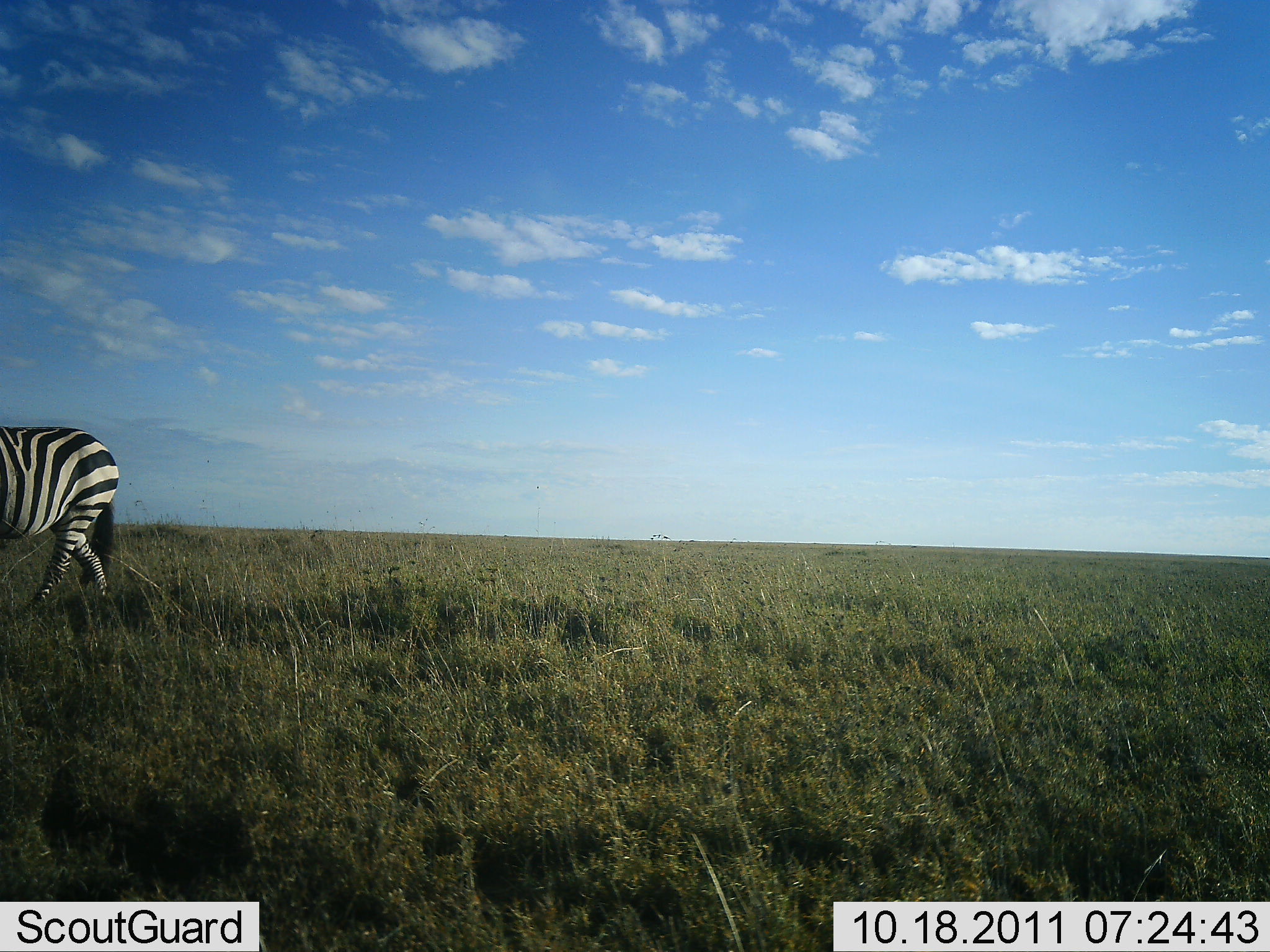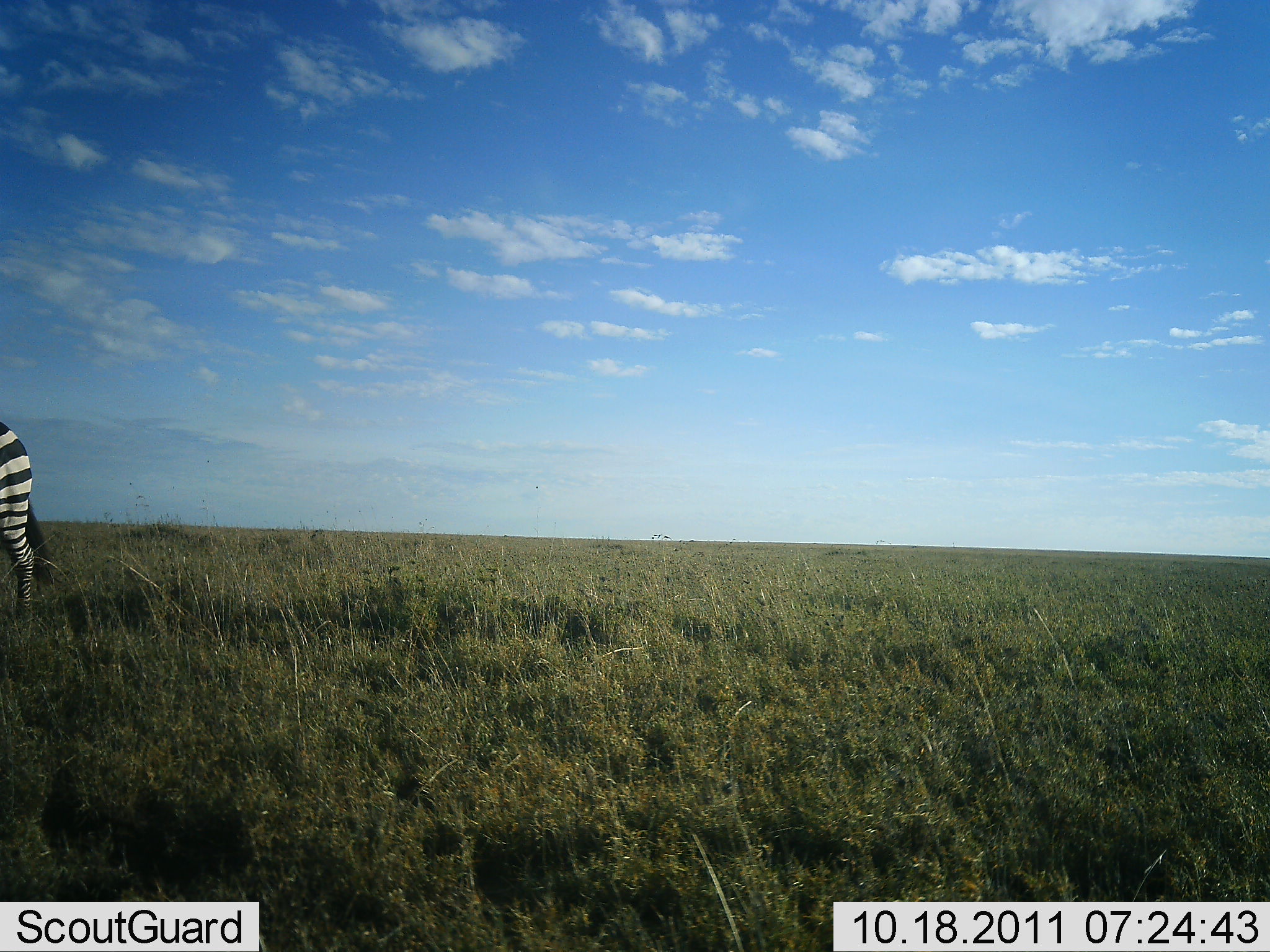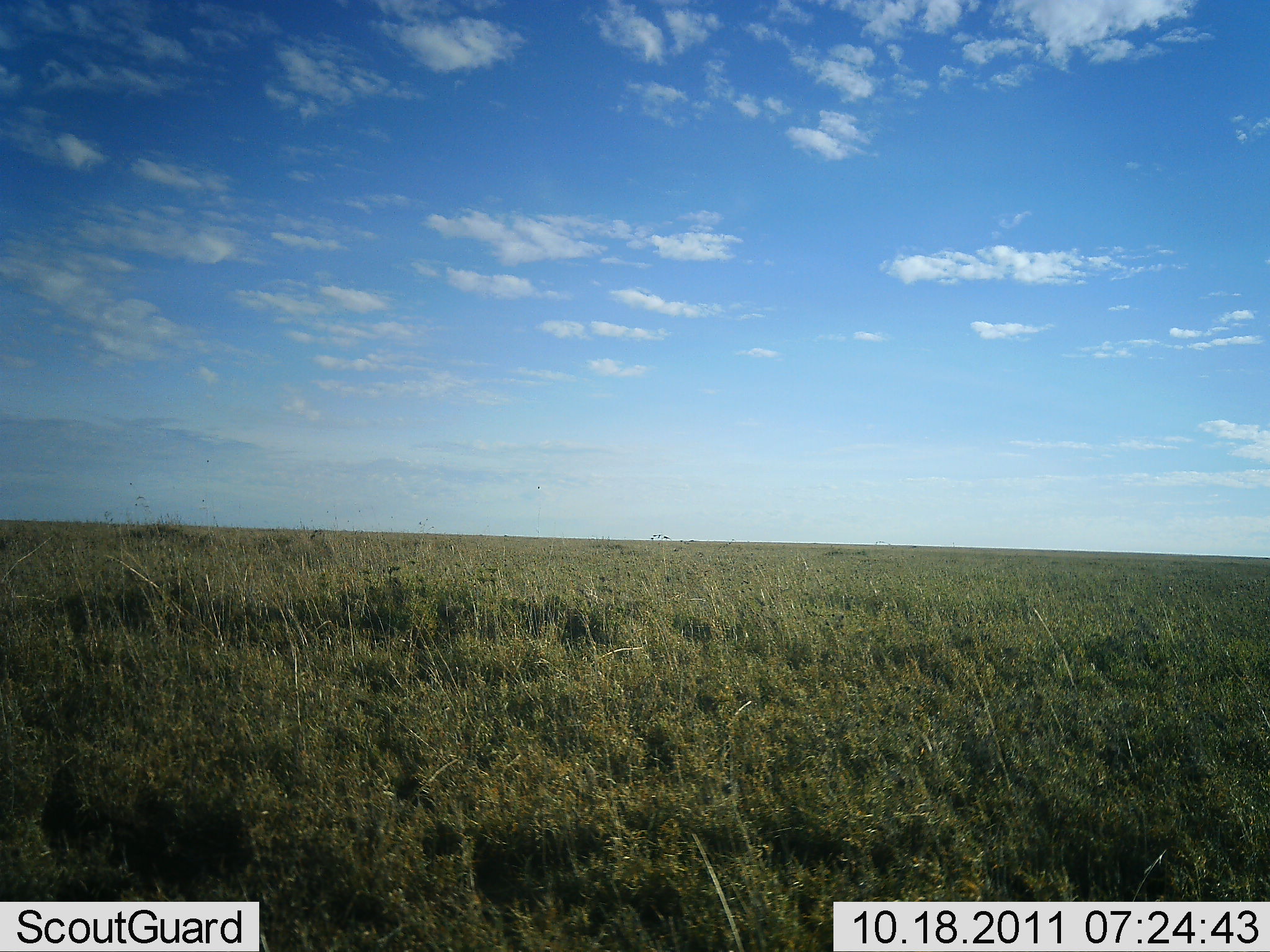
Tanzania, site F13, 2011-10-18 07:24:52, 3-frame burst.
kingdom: Animalia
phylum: Chordata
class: Mammalia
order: Perissodactyla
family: Equidae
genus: Equus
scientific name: Equus quagga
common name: plains zebra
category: zebra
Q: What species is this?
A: Zebra (plains zebra) (Equus quagga).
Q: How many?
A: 1.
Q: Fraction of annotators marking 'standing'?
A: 0%.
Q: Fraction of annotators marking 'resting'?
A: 0%.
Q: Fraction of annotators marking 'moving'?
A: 100%.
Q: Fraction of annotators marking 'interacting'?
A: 0%.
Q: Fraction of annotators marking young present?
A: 0%.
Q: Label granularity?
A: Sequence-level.